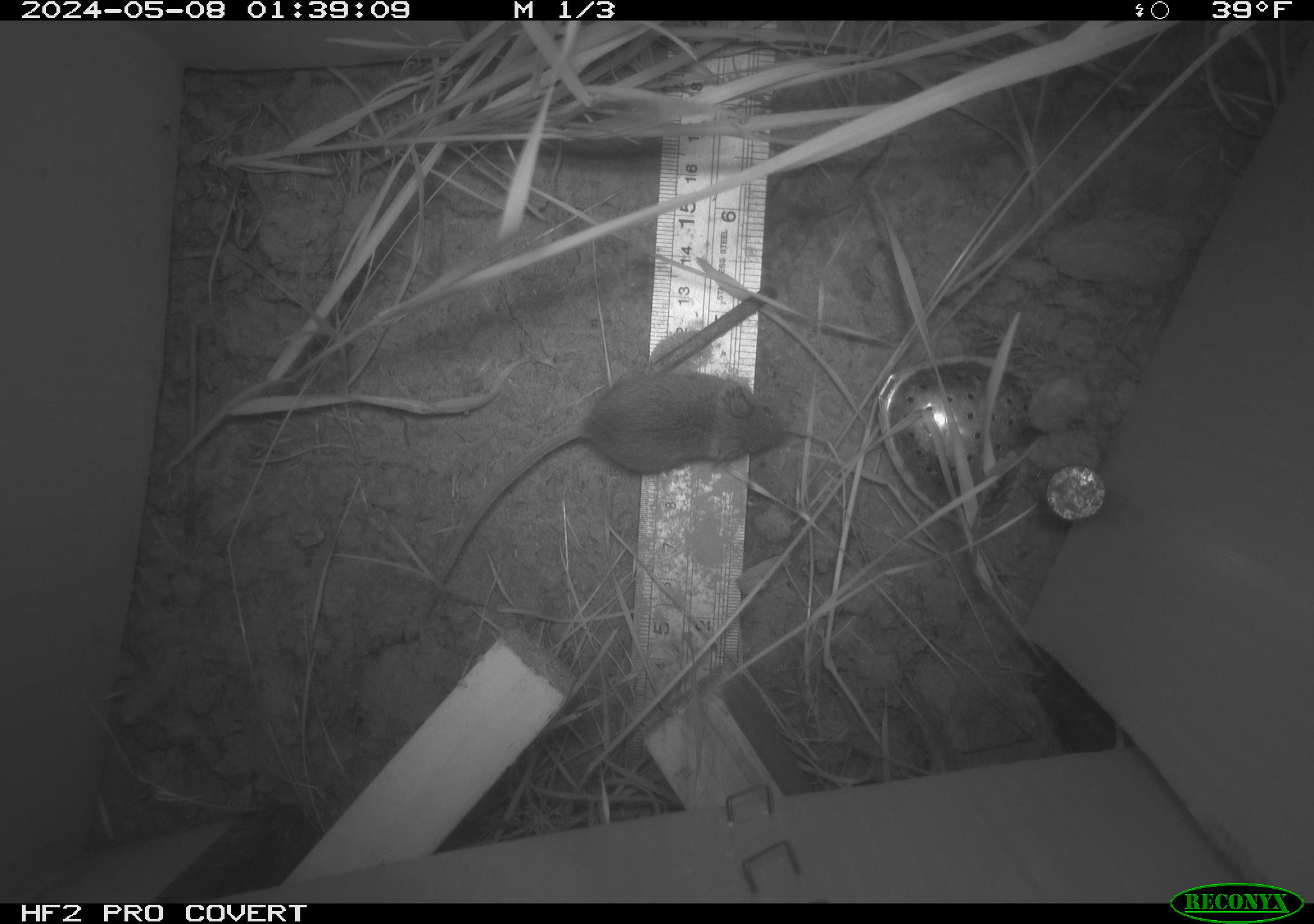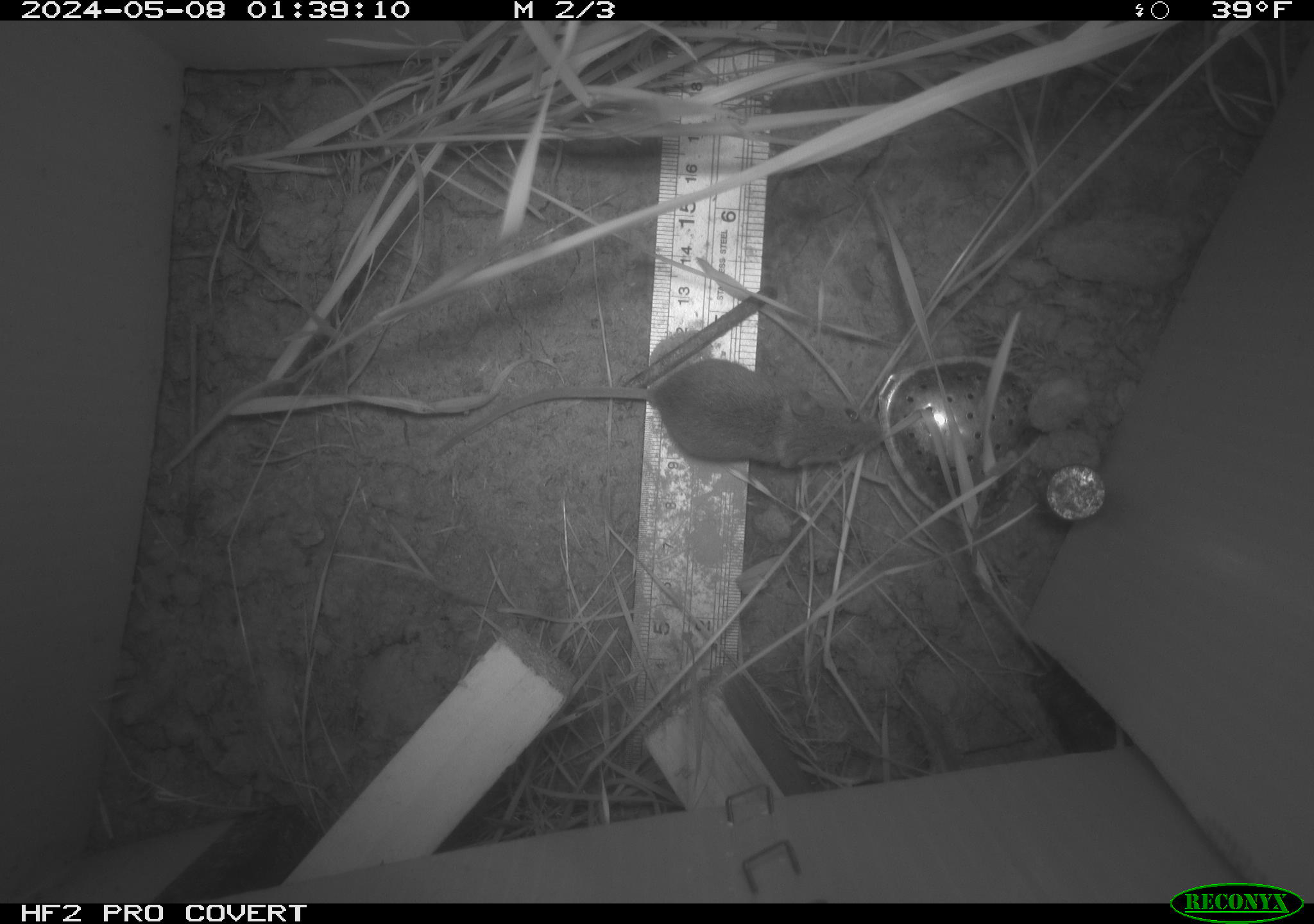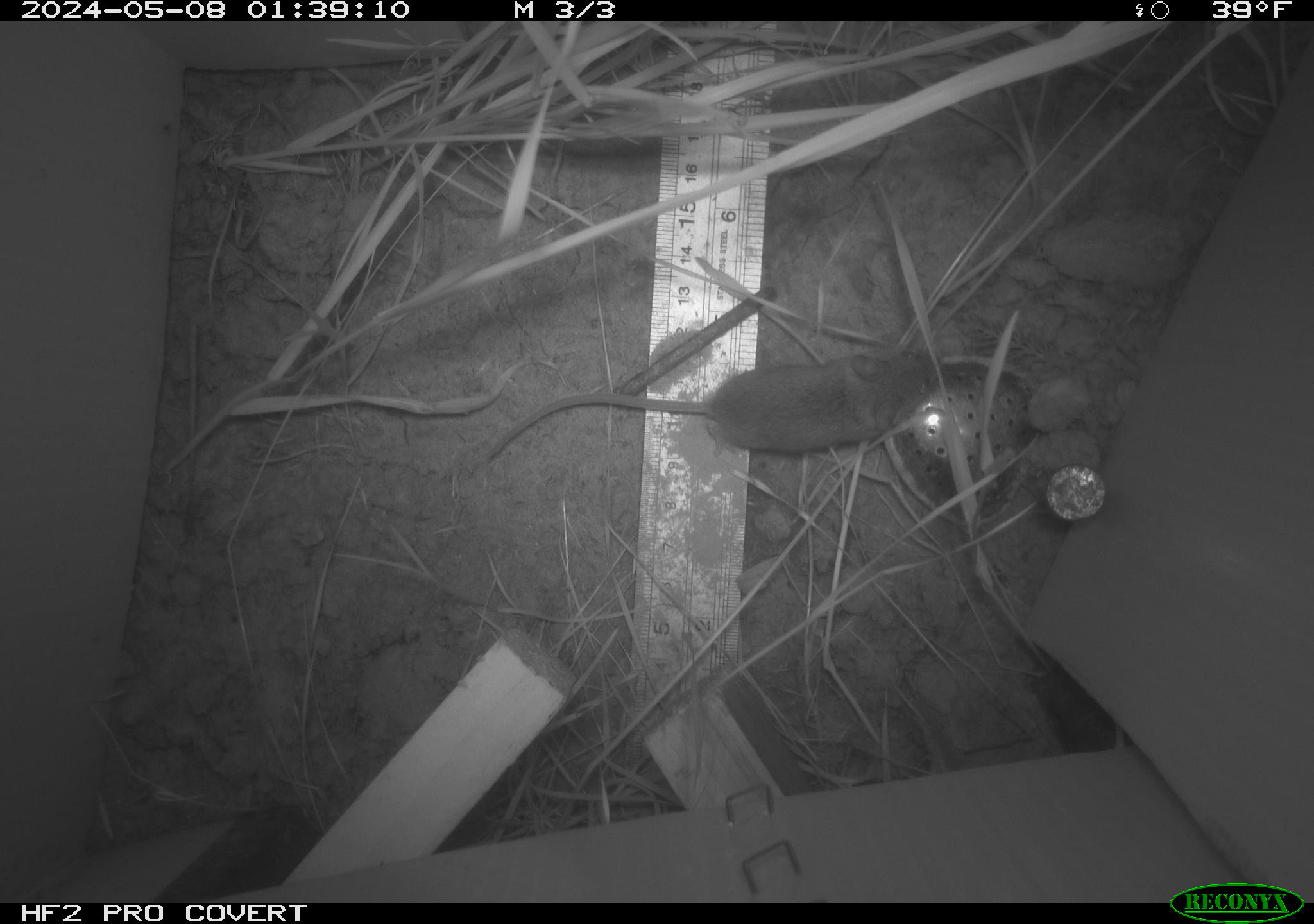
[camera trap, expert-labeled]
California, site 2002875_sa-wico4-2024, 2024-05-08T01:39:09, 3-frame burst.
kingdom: Animalia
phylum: Chordata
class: Mammalia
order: Rodentia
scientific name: Rodentia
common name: mouse species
Mouse species (Rodentia).